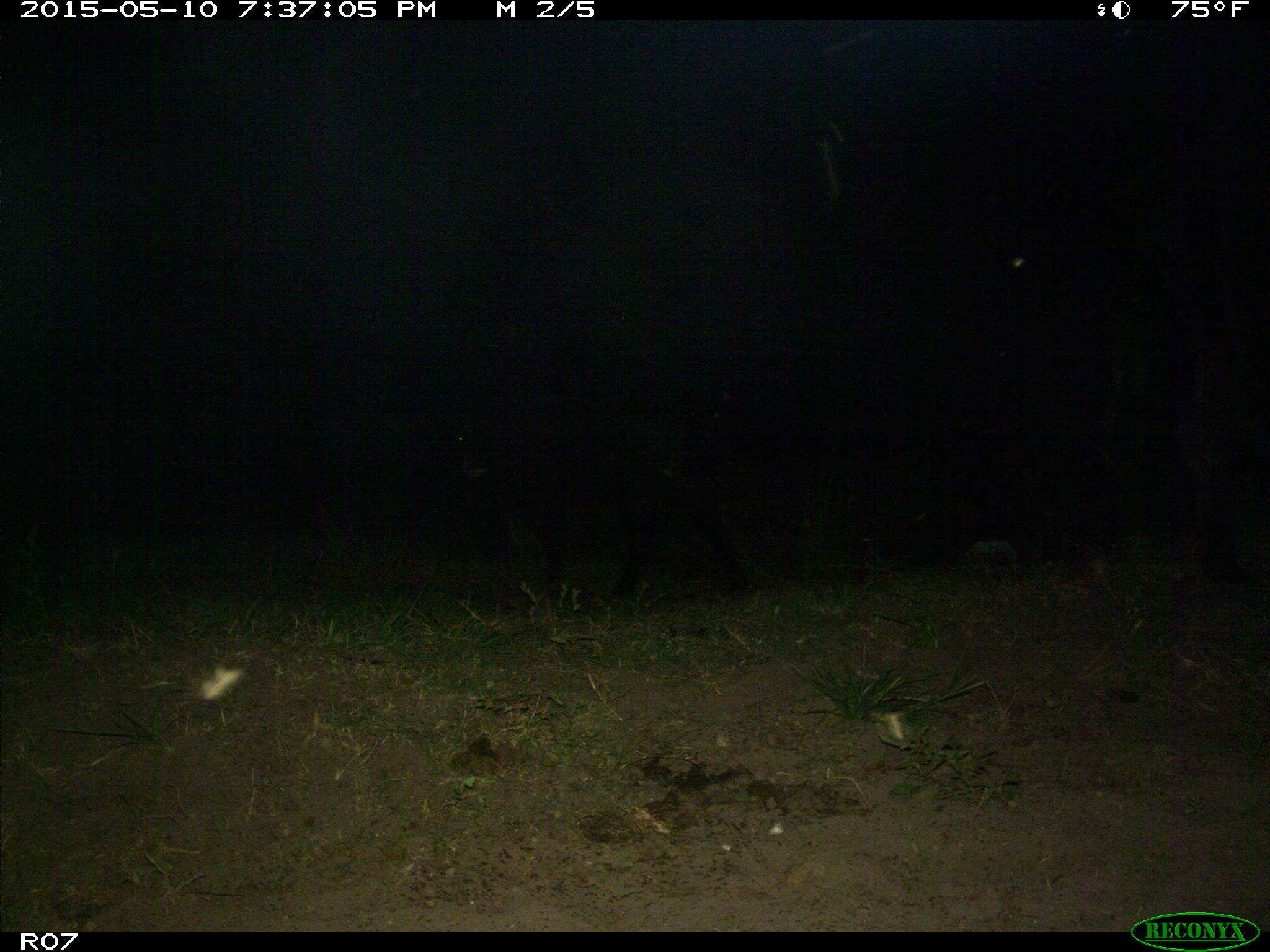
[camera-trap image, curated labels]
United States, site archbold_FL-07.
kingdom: Animalia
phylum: Chordata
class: Mammalia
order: Artiodactyla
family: Bovidae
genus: Bos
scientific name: Bos taurus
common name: domestic cow